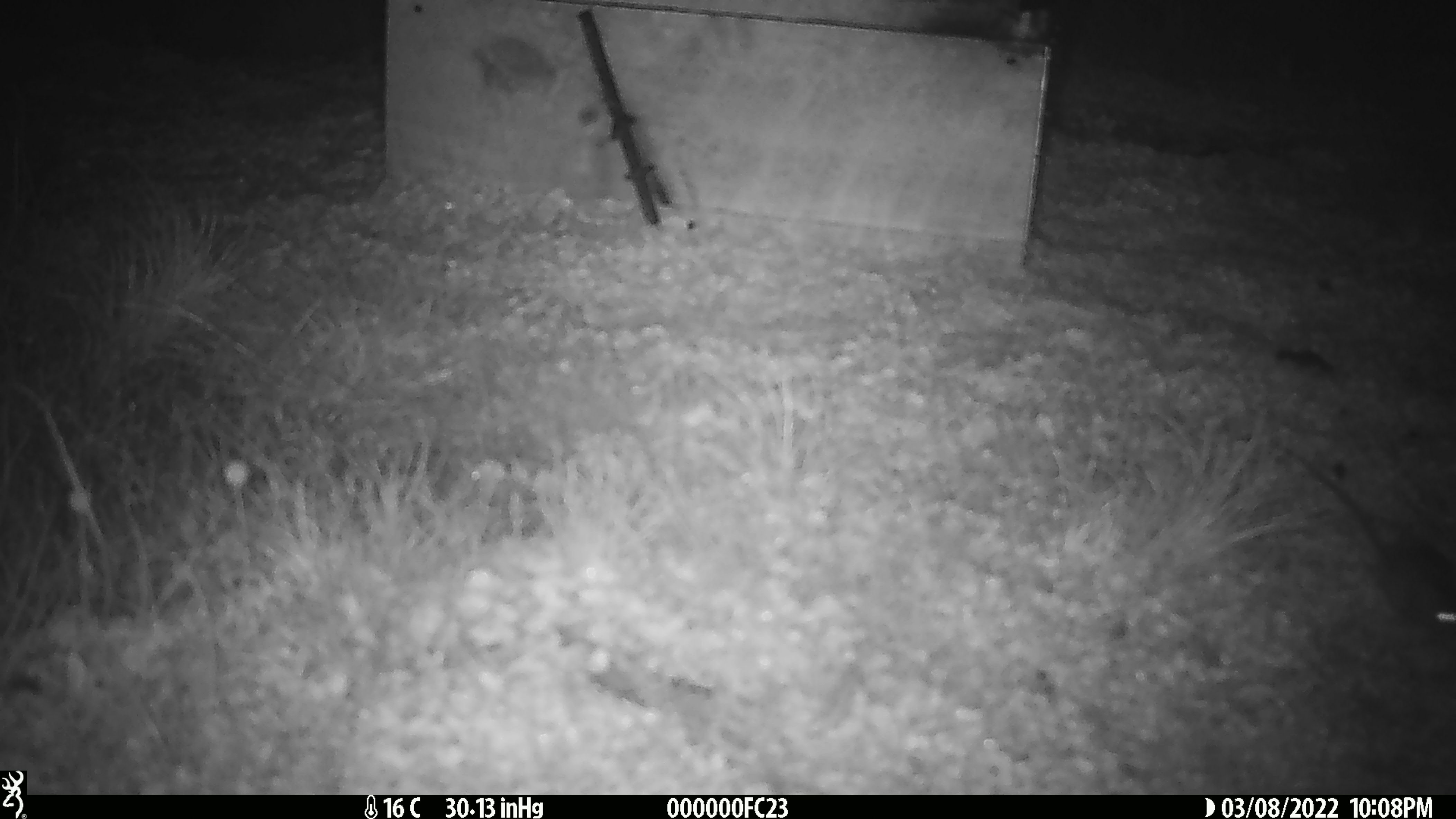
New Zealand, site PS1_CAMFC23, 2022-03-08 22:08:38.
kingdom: Animalia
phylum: Chordata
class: Mammalia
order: Rodentia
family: Muridae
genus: Mus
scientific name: Mus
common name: mouse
Mouse (Mus).